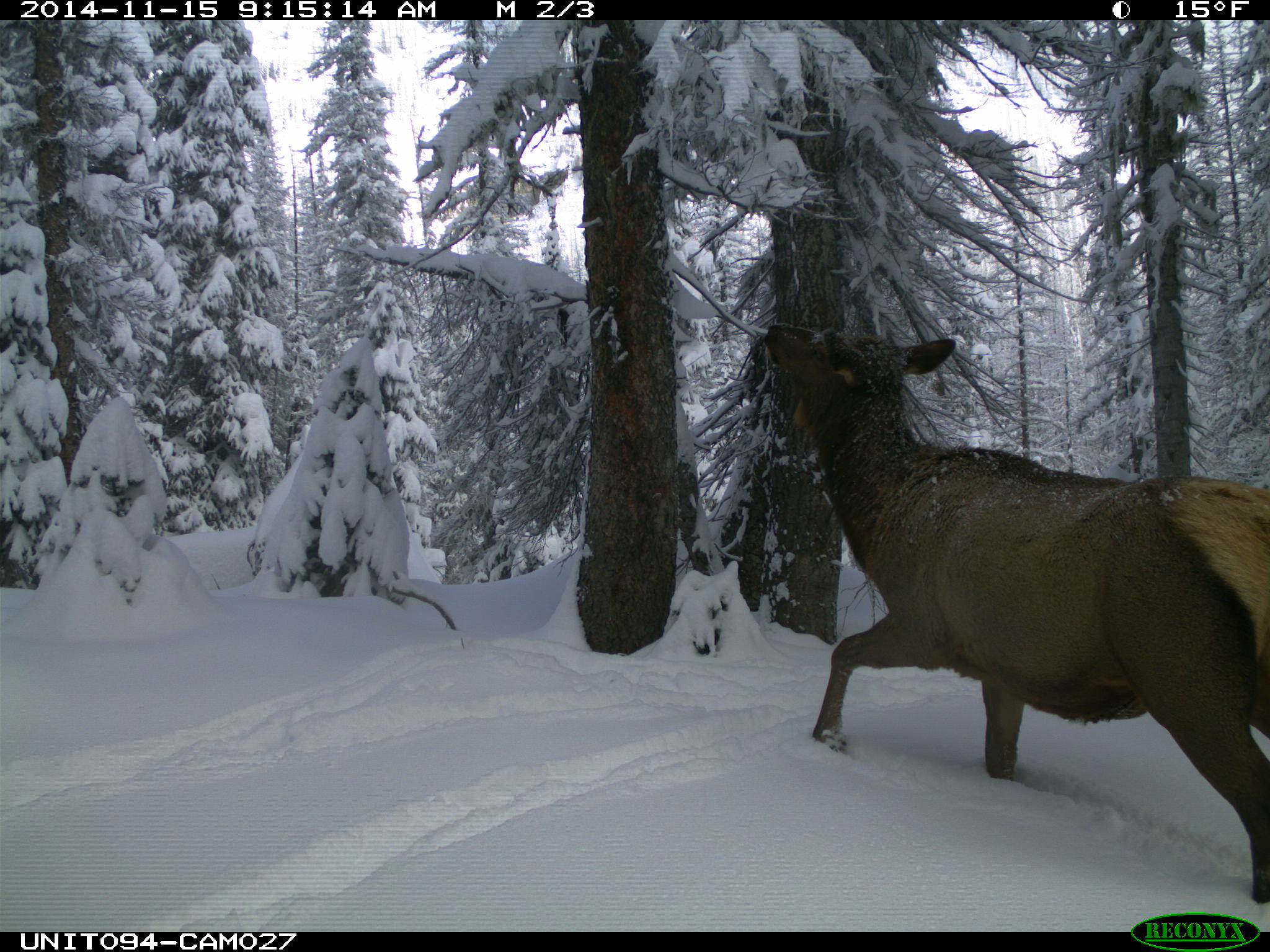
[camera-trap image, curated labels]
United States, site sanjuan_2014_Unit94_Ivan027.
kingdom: Animalia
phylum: Chordata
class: Mammalia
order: Artiodactyla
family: Cervidae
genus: Cervus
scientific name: Cervus elaphus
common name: red deer